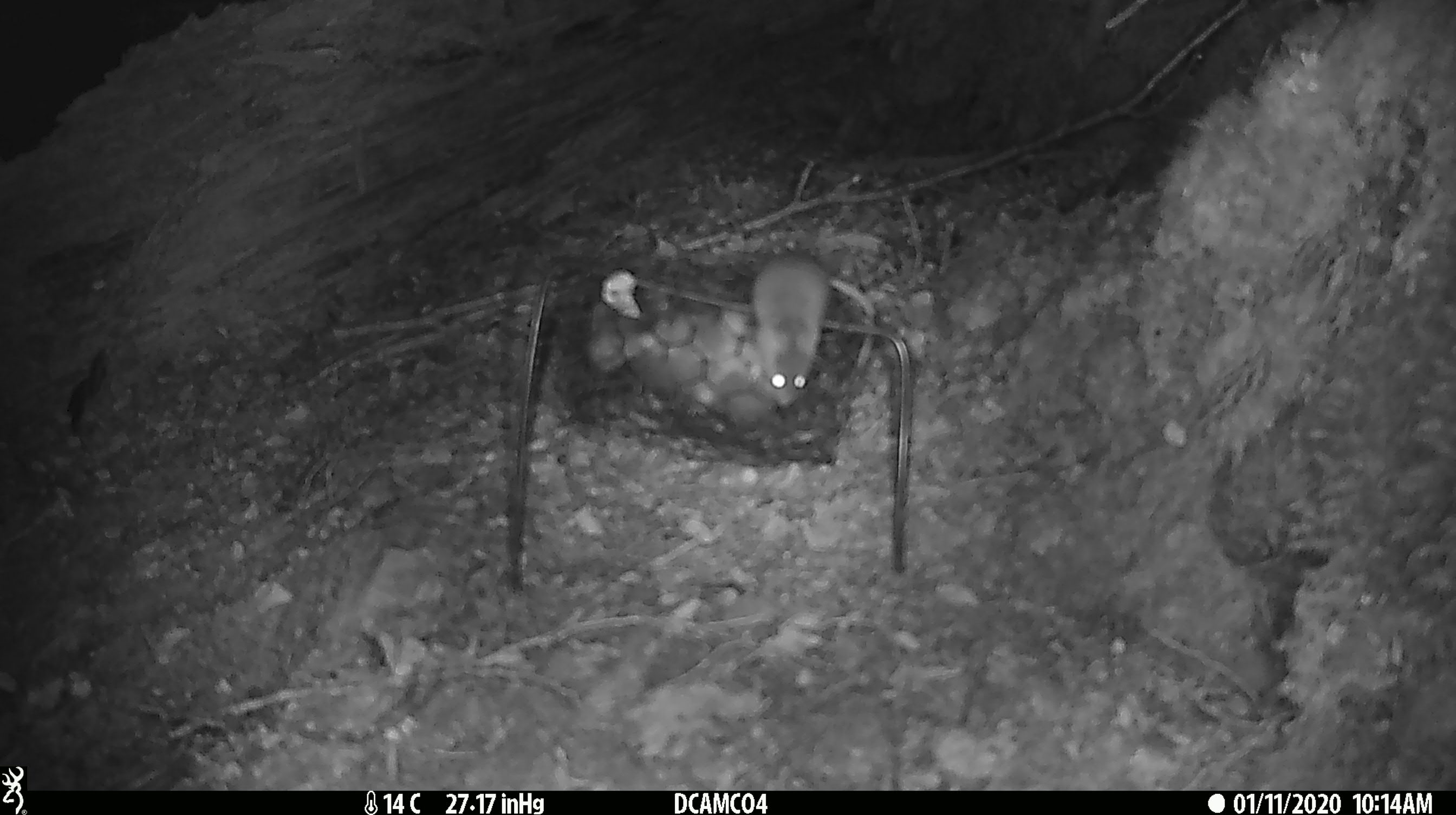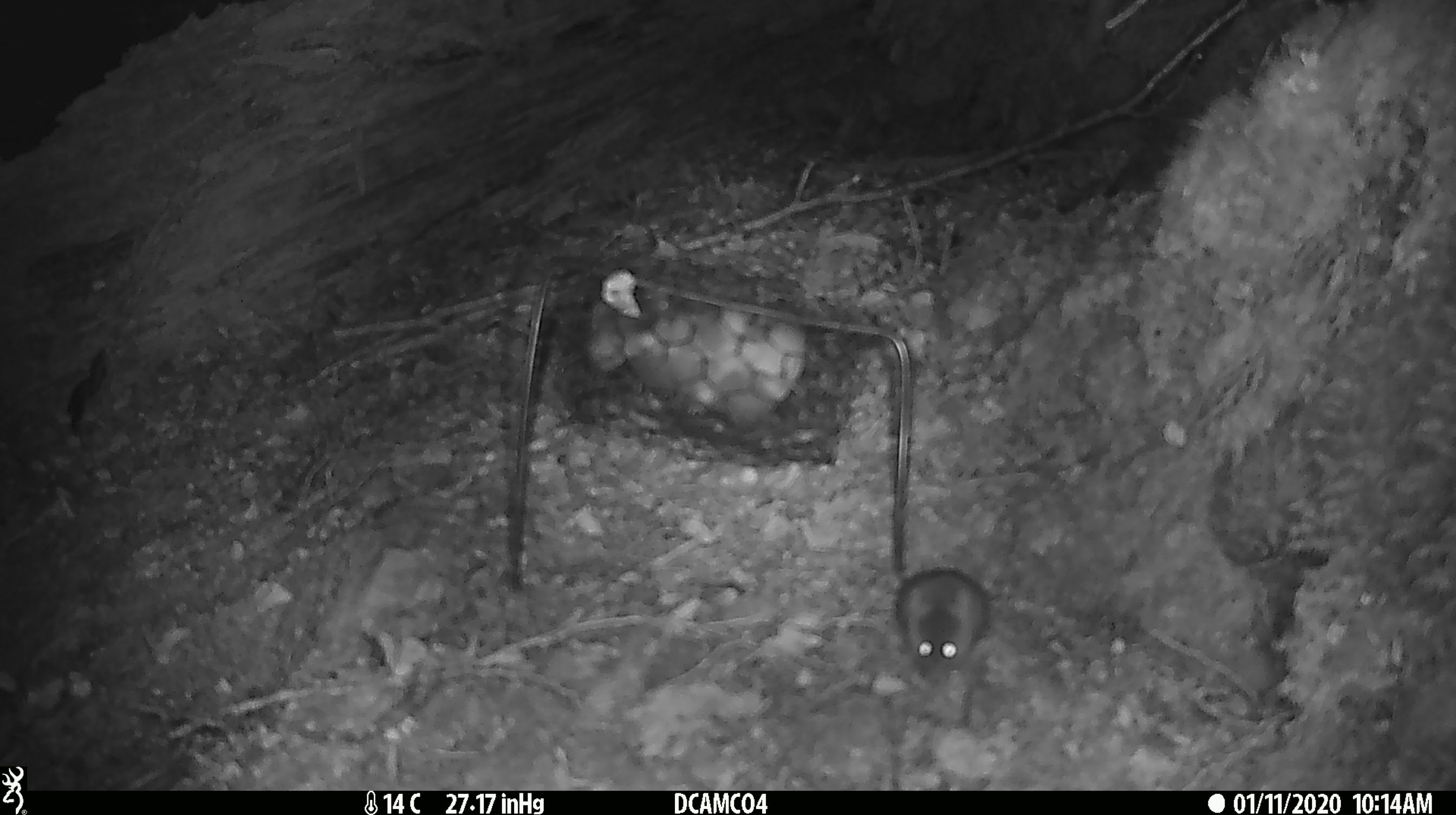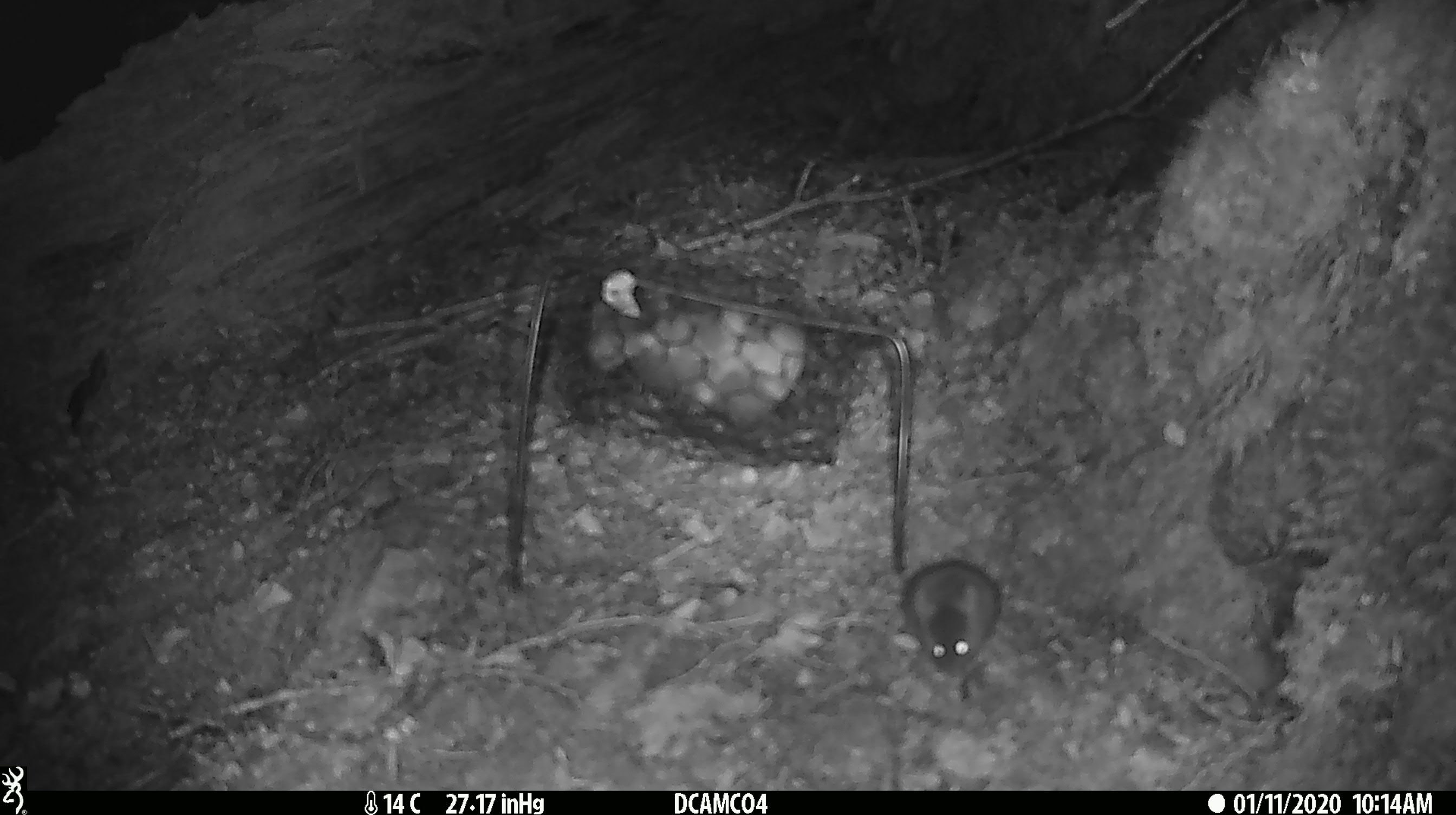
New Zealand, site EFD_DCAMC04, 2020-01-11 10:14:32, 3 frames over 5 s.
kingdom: Animalia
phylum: Chordata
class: Mammalia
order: Rodentia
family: Muridae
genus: Mus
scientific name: Mus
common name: mouse